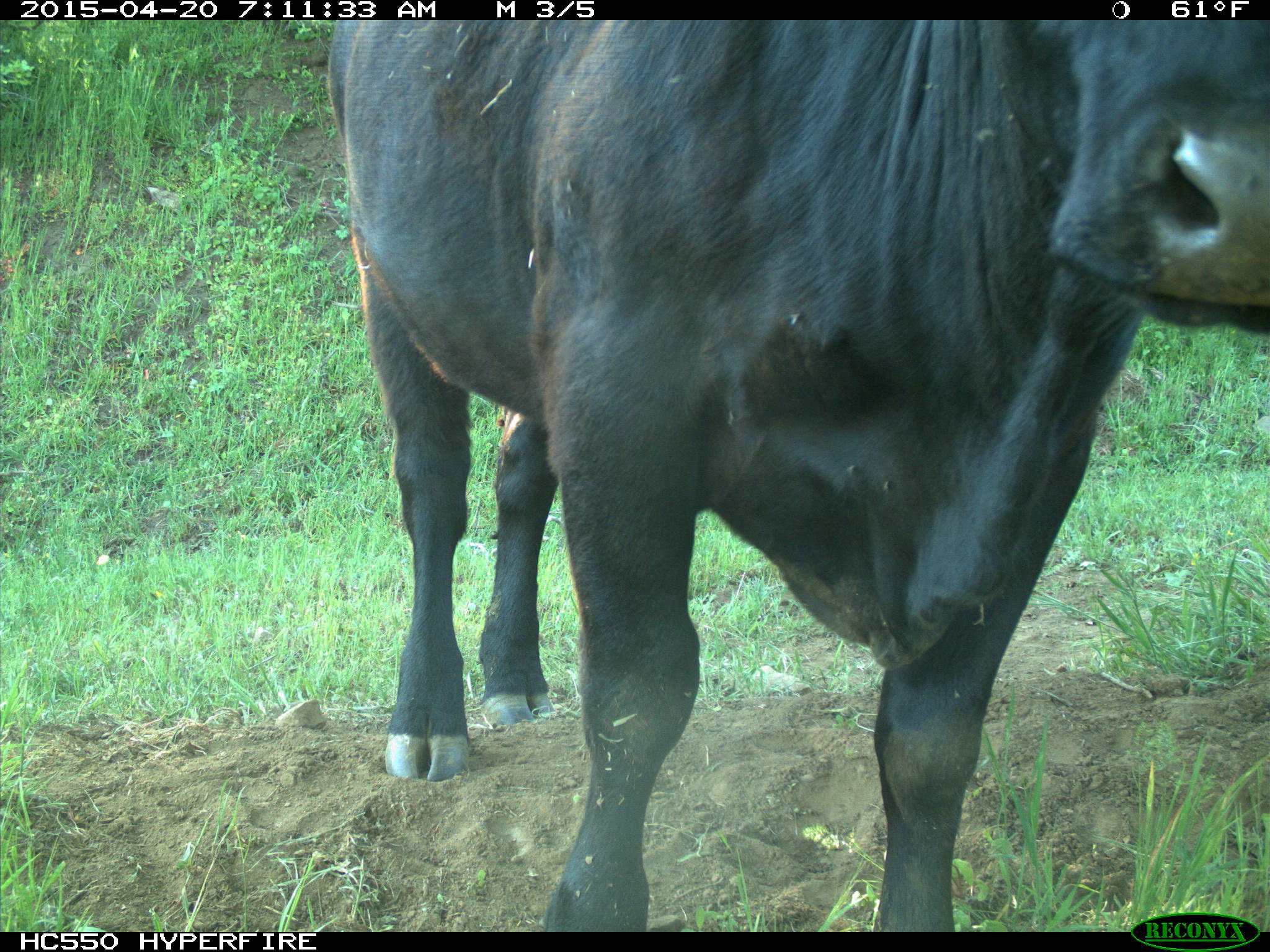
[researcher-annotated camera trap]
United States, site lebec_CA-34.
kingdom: Animalia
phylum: Chordata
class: Mammalia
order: Artiodactyla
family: Bovidae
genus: Bos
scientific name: Bos taurus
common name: domestic cow